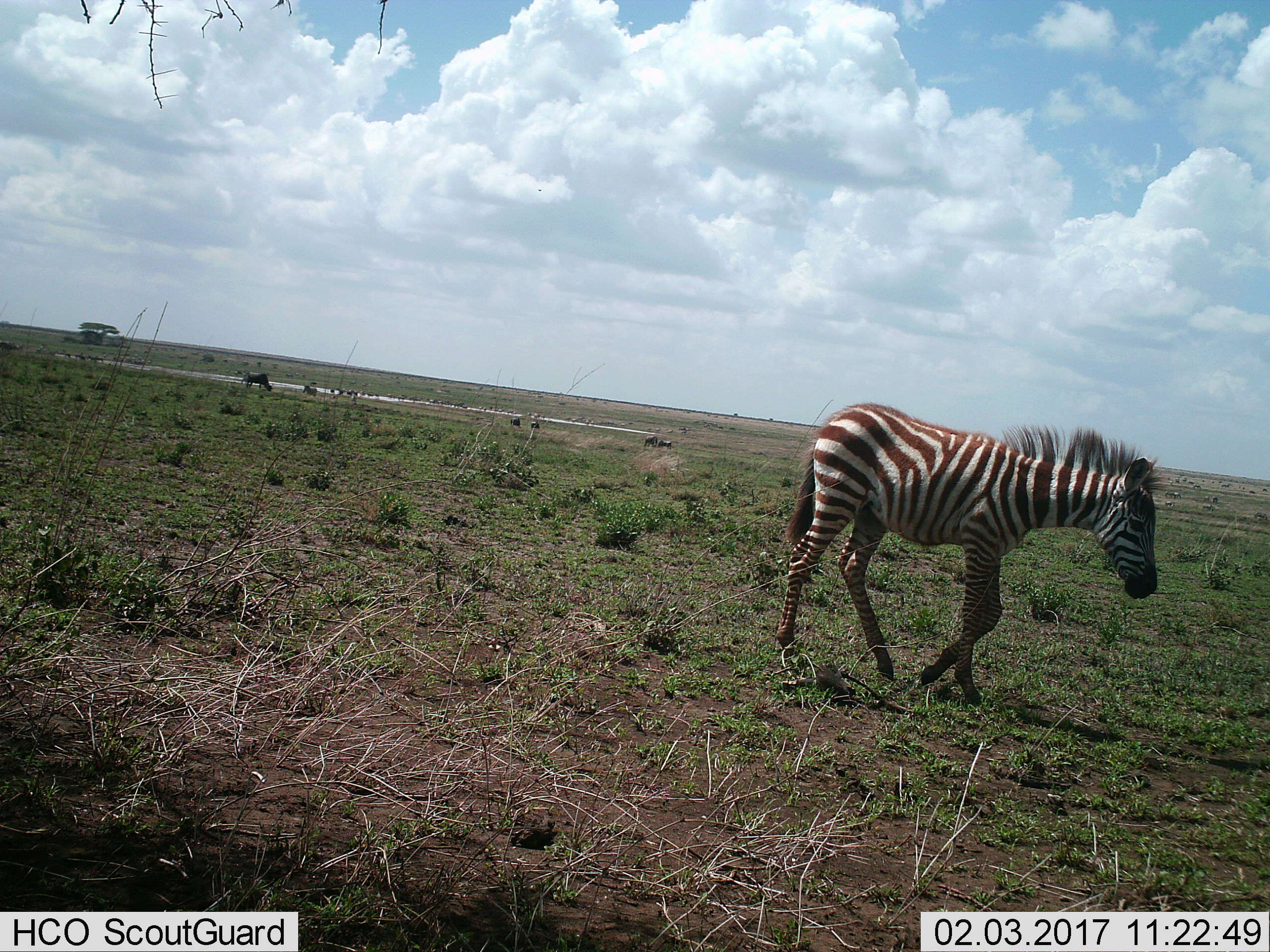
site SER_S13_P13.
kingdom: Animalia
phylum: Chordata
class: Mammalia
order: Perissodactyla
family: Equidae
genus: Equus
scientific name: Equus quagga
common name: plains zebra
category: zebraplains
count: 1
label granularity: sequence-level